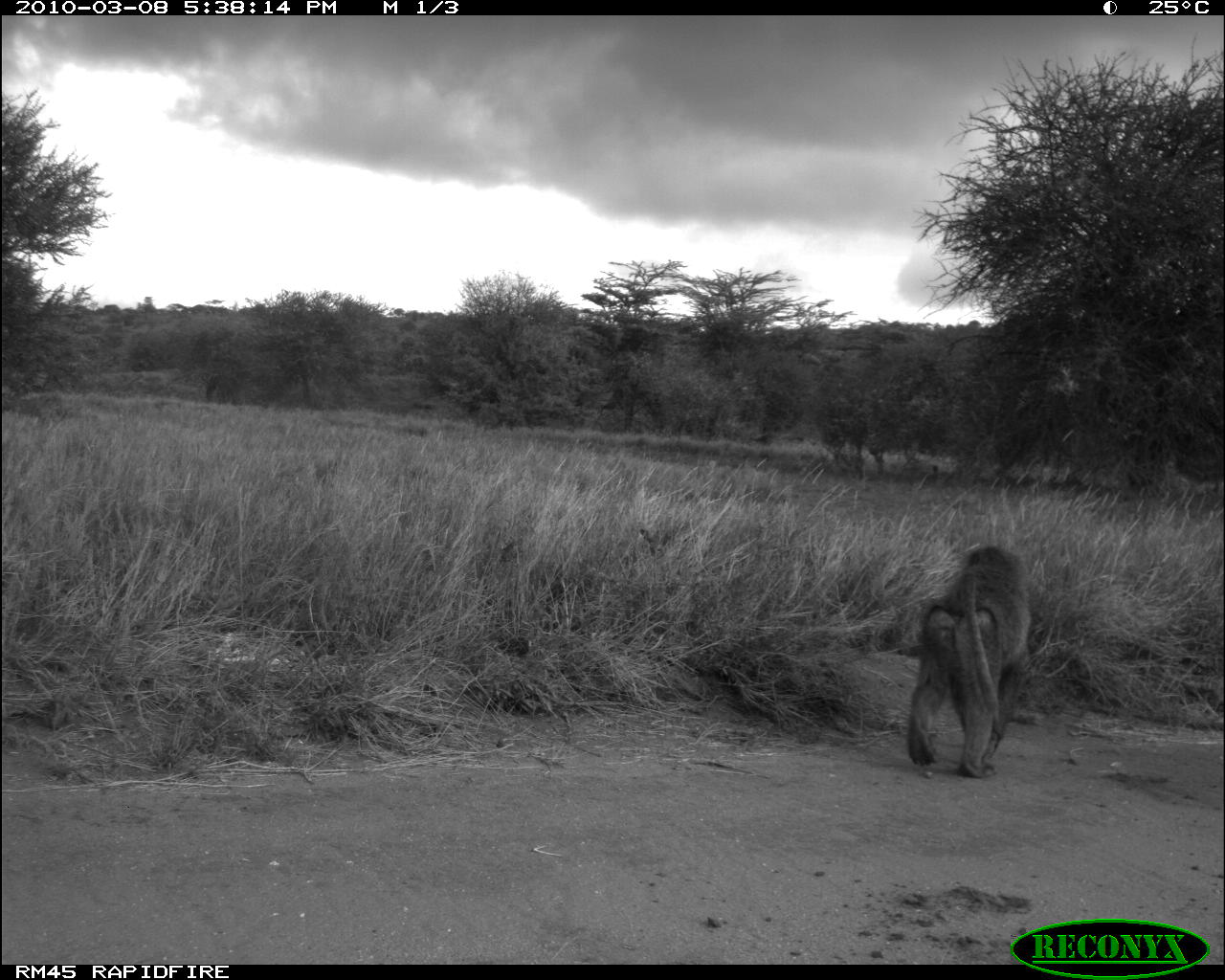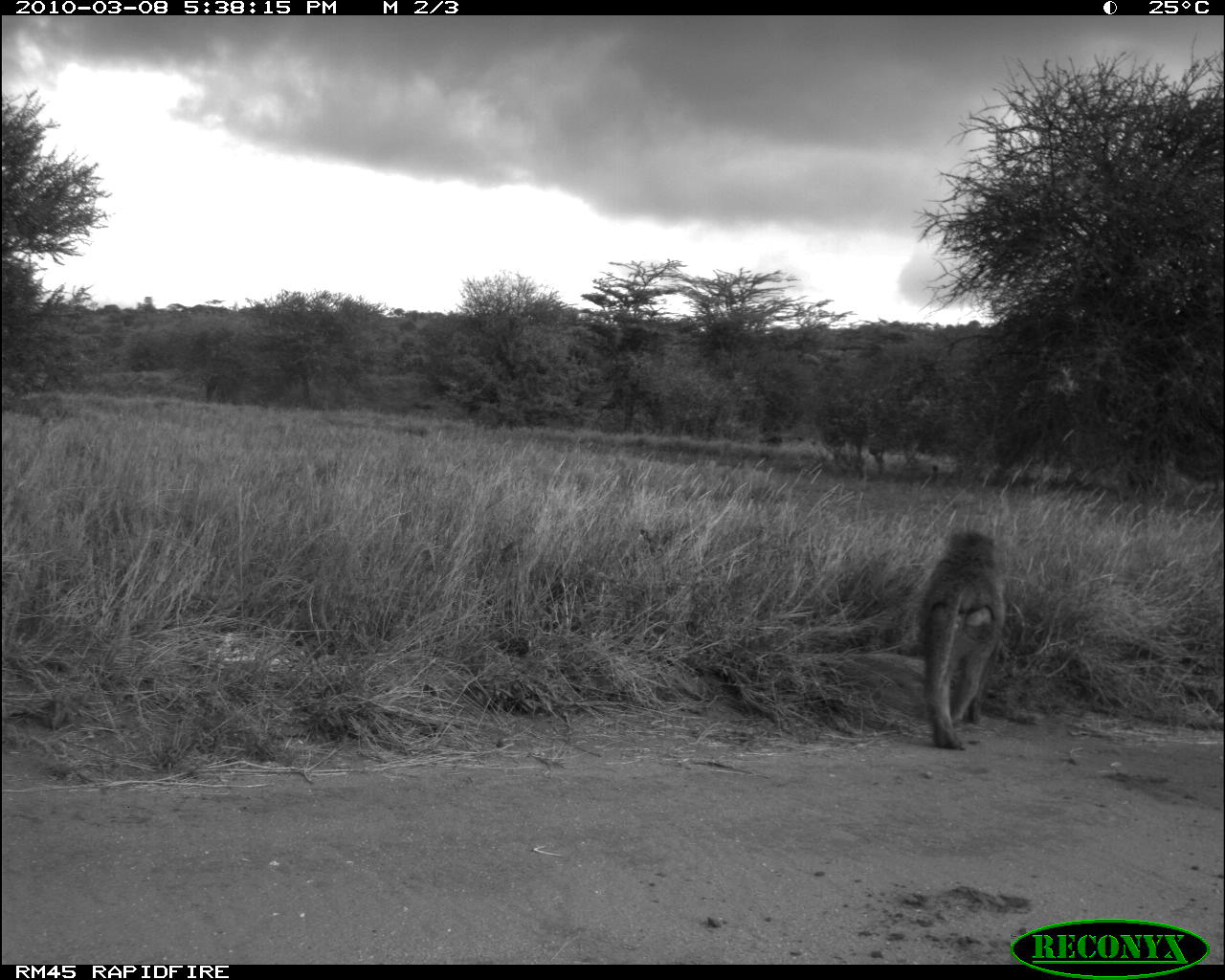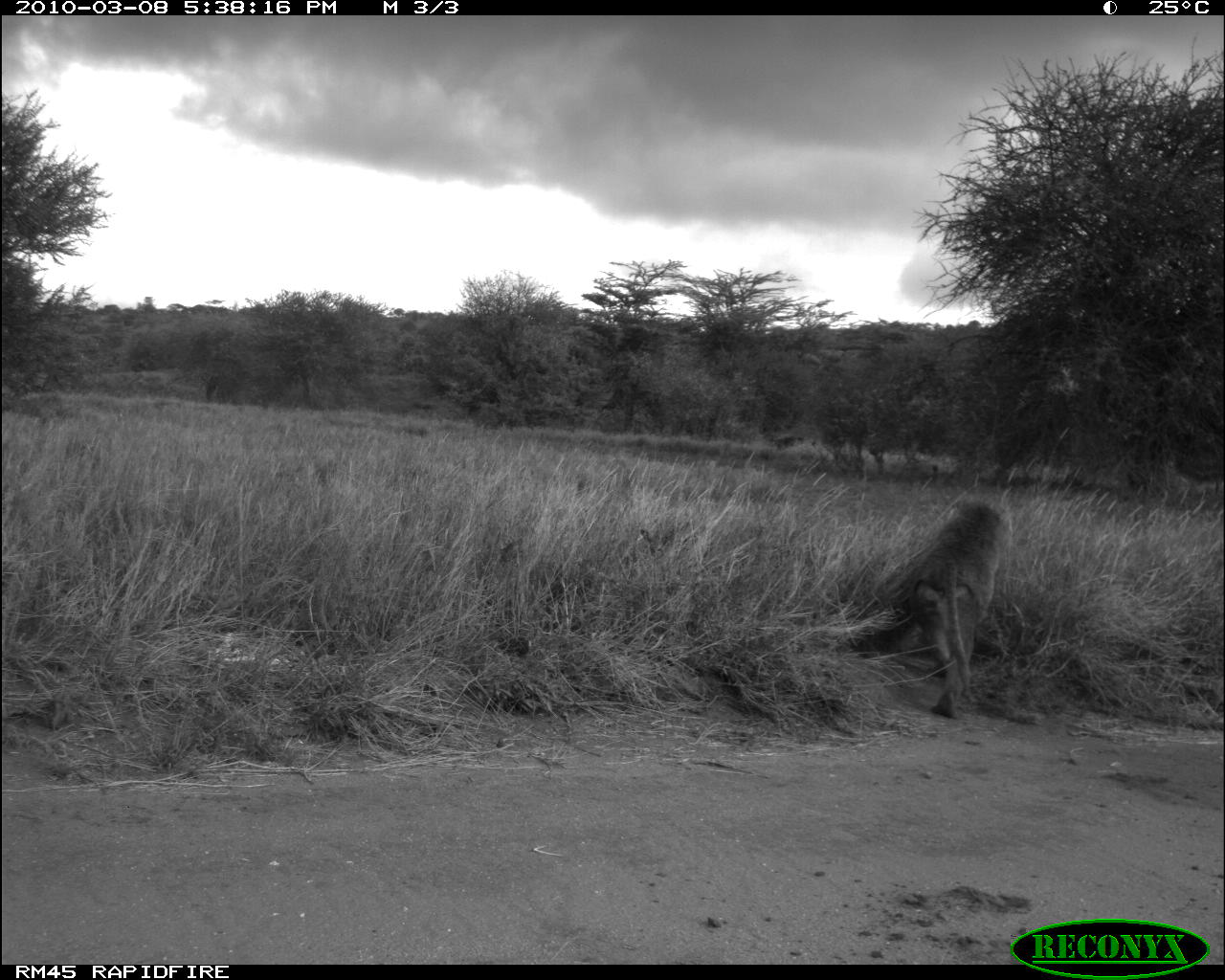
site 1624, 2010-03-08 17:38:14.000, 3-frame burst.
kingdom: Animalia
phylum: Chordata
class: Mammalia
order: Primates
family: Cercopithecidae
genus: Papio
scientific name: Papio anubis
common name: olive baboon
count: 1